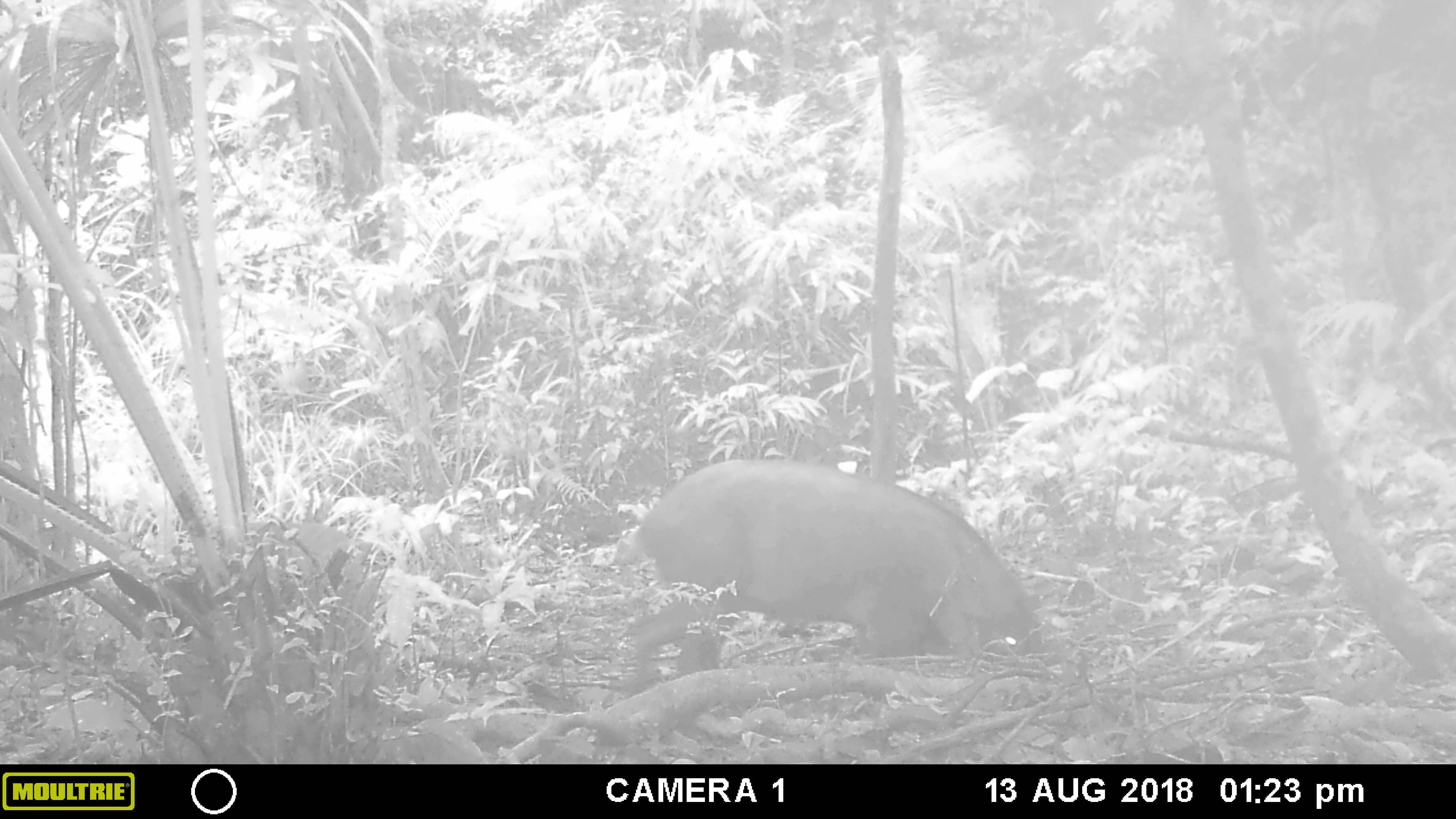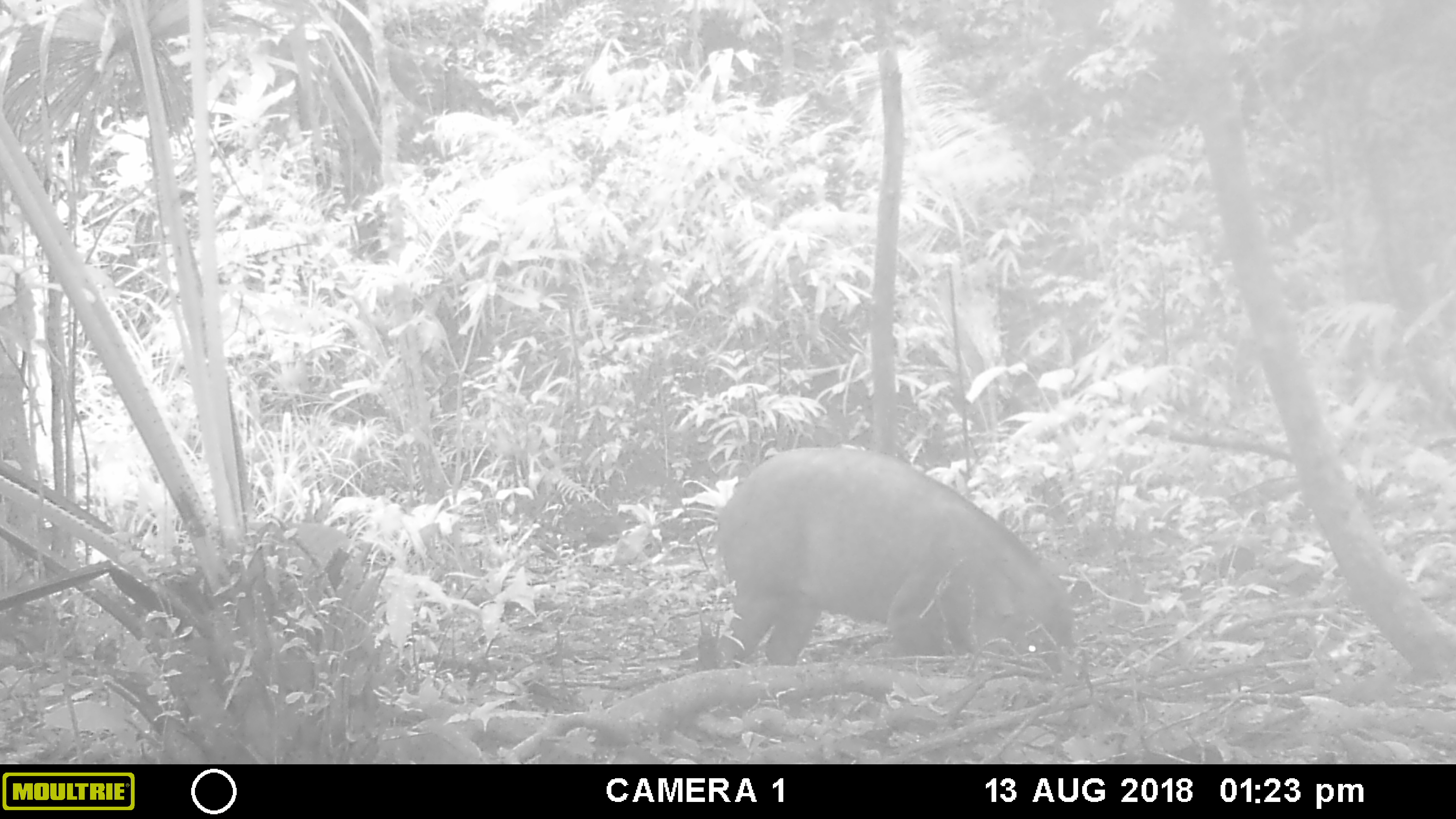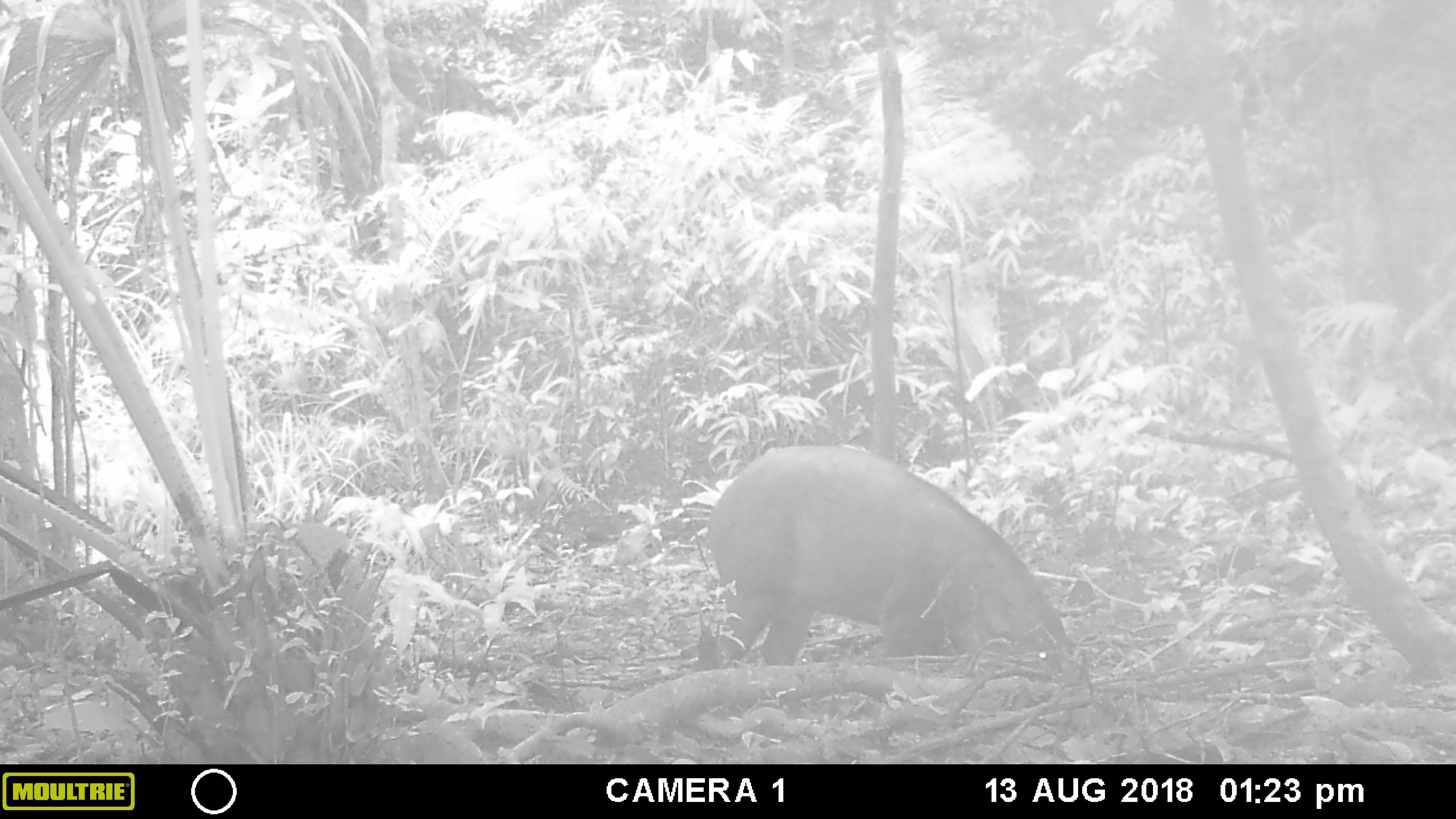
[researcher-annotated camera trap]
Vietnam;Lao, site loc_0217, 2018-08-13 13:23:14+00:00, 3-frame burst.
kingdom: Animalia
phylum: Chordata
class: Mammalia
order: Artiodactyla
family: Suidae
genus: Sus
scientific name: Sus scrofa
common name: eurasian wild pig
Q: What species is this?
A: Eurasian wild pig (Sus scrofa).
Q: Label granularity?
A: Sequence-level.